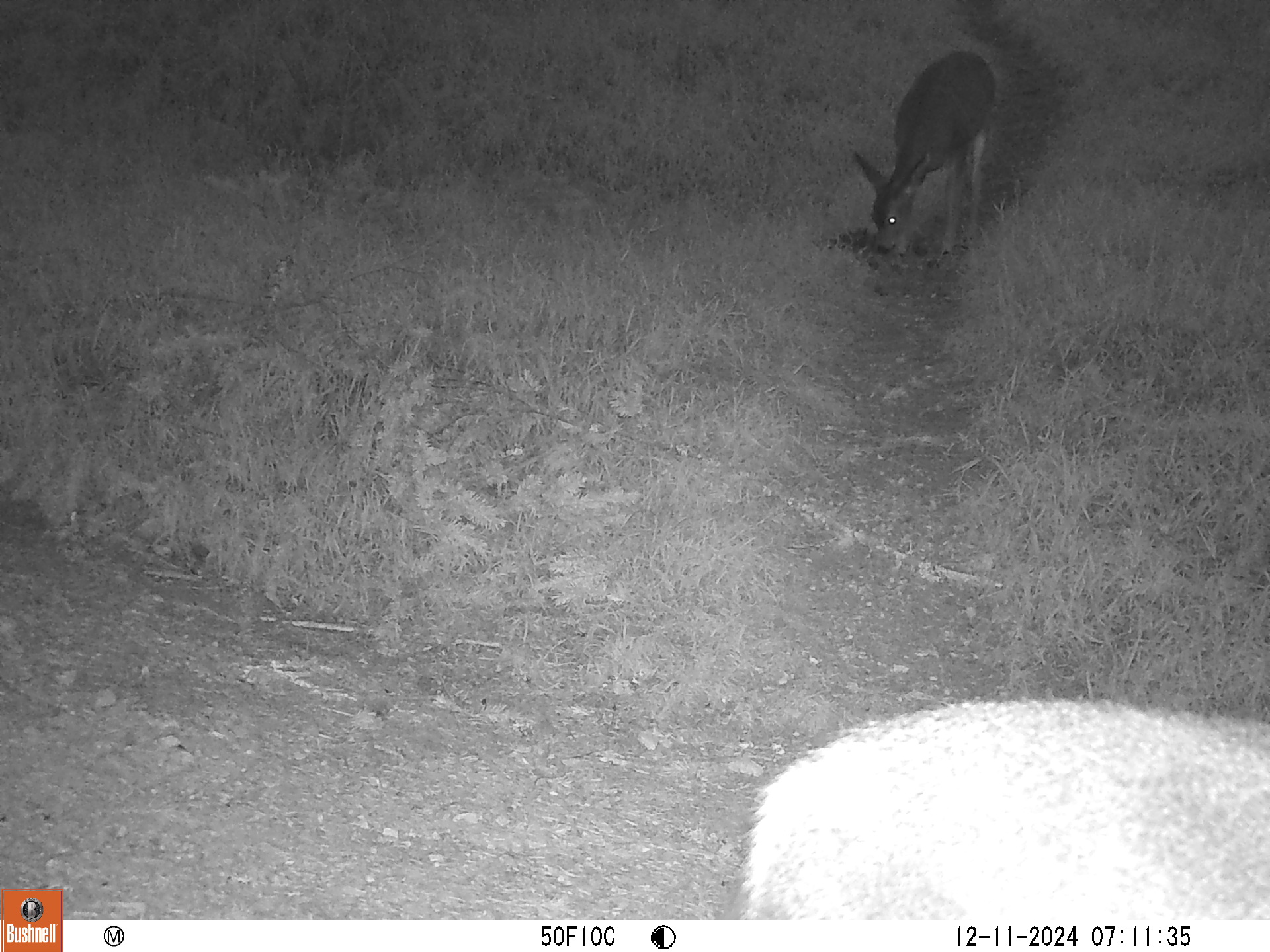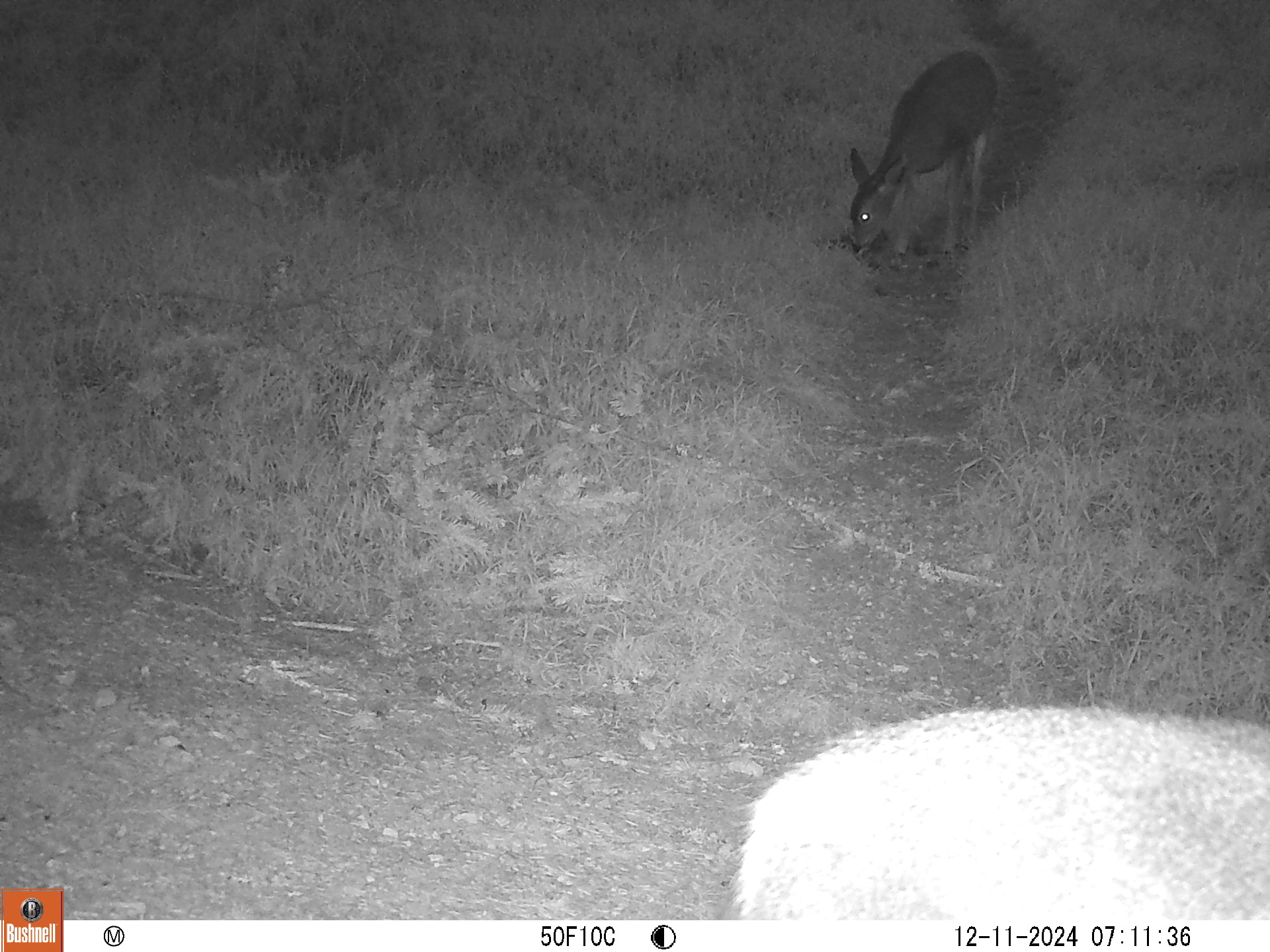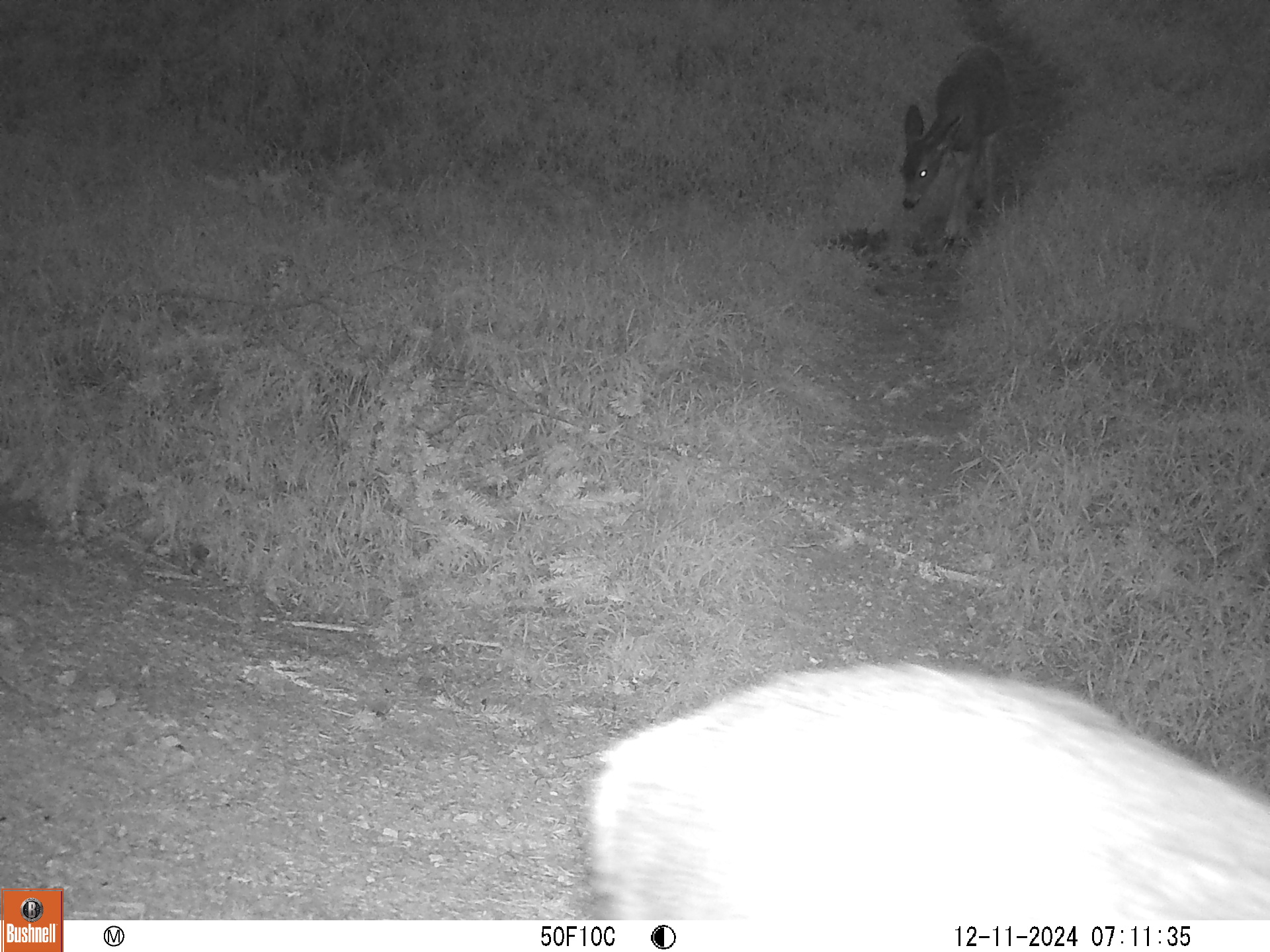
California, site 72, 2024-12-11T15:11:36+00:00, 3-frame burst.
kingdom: Animalia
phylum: Chordata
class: Mammalia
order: Artiodactyla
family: Cervidae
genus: Odocoileus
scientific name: Odocoileus hemionus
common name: mule deer